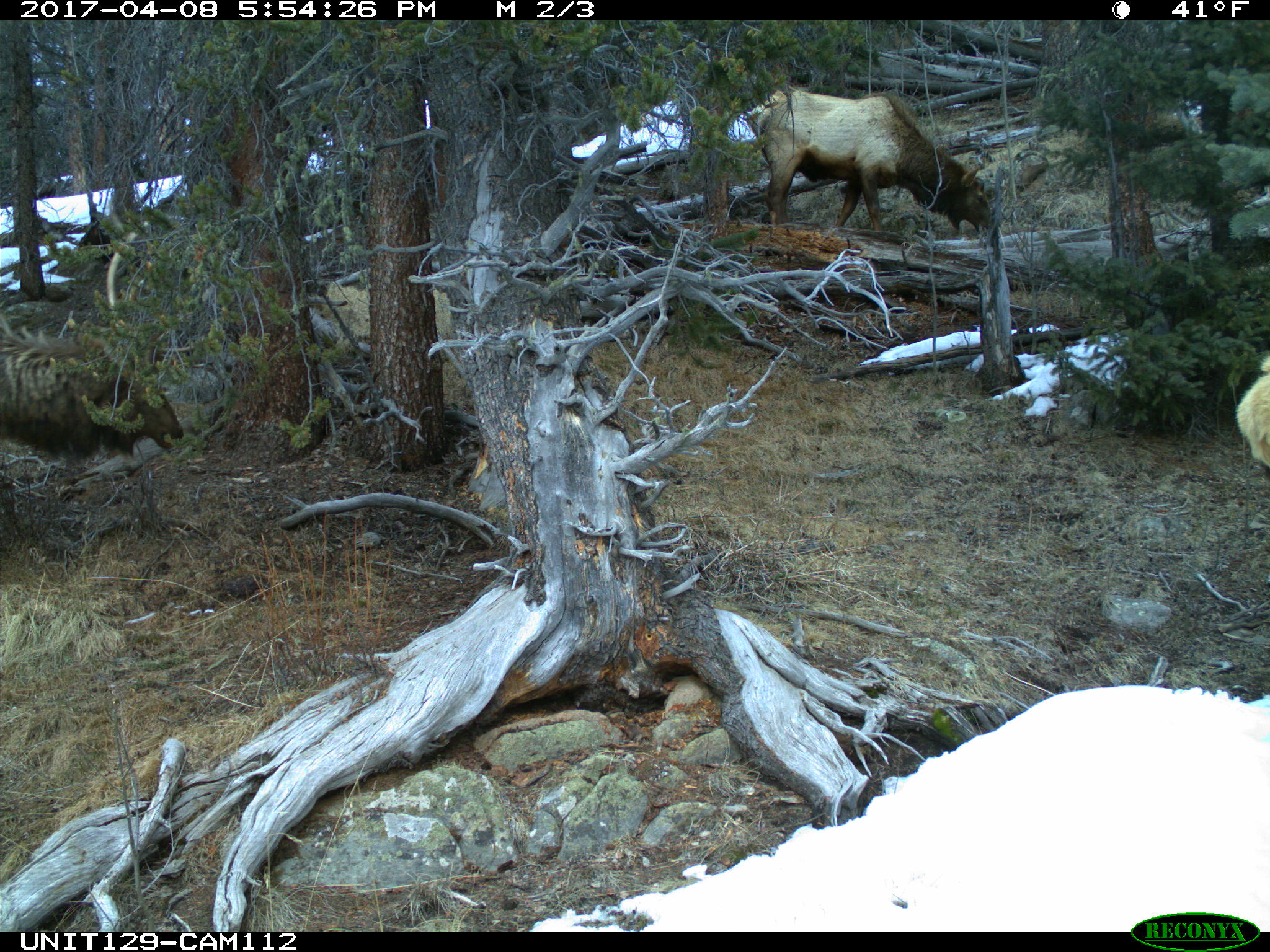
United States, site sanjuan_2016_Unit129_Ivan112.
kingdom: Animalia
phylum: Chordata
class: Mammalia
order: Artiodactyla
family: Cervidae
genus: Cervus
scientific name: Cervus elaphus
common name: red deer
Cervus elaphus (red deer).